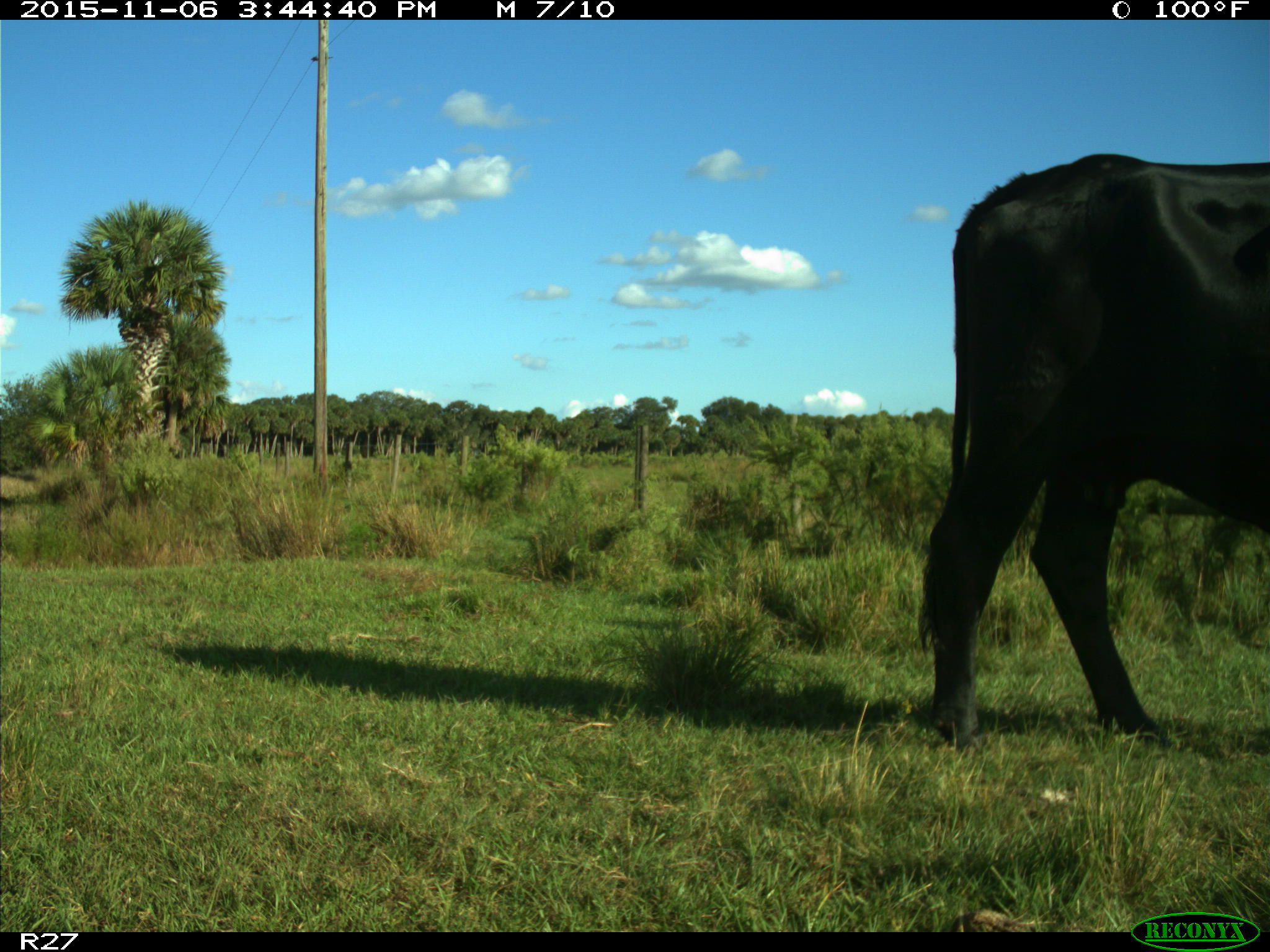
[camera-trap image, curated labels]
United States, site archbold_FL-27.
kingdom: Animalia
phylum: Chordata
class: Mammalia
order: Artiodactyla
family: Bovidae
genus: Bos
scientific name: Bos taurus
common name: domestic cow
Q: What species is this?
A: Bos taurus (domestic cow).